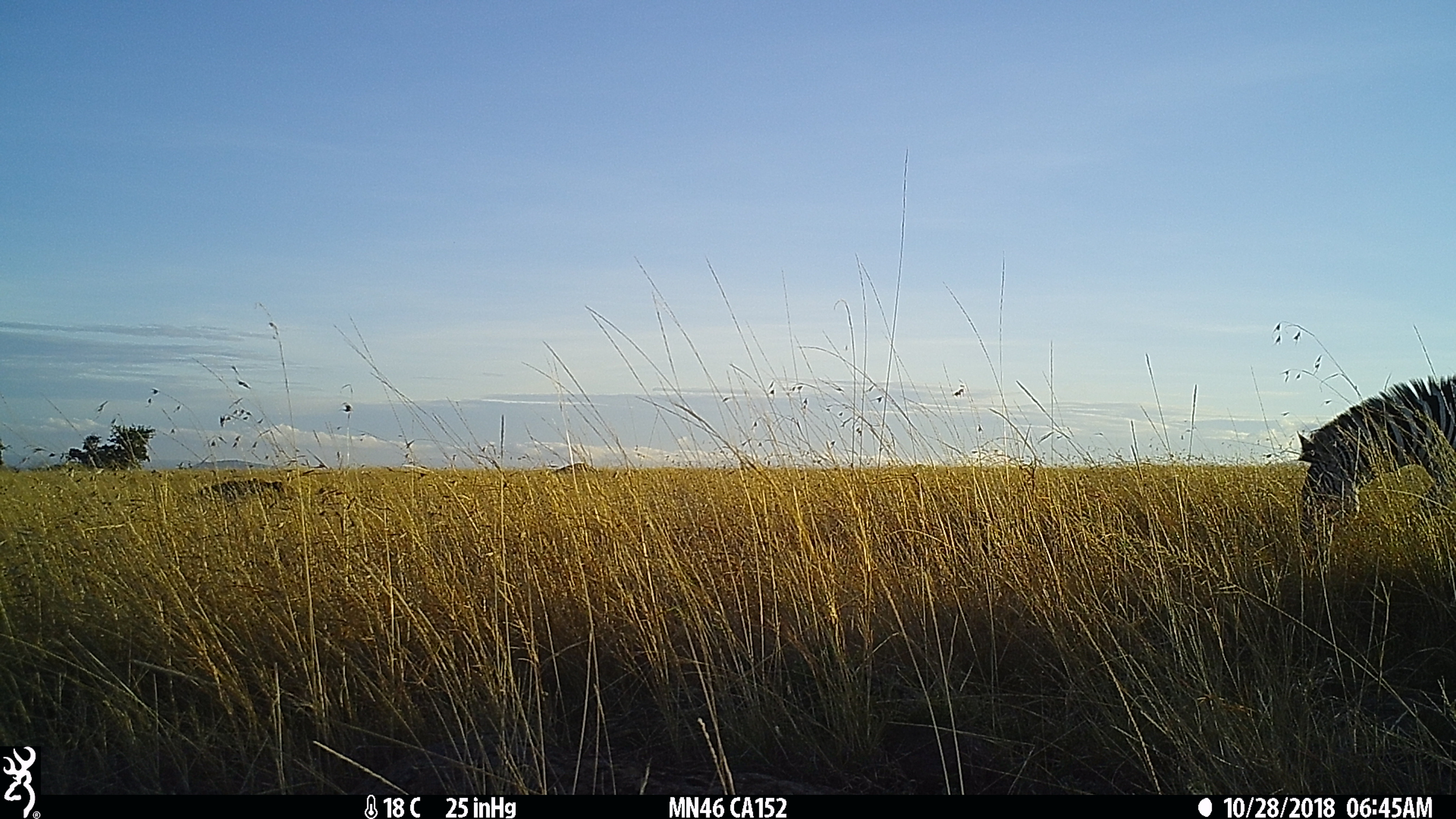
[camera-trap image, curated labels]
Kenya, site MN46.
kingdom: Animalia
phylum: Chordata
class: Mammalia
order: Perissodactyla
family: Equidae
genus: Equus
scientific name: Equus quagga burchellii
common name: burchell's zebra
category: zebra